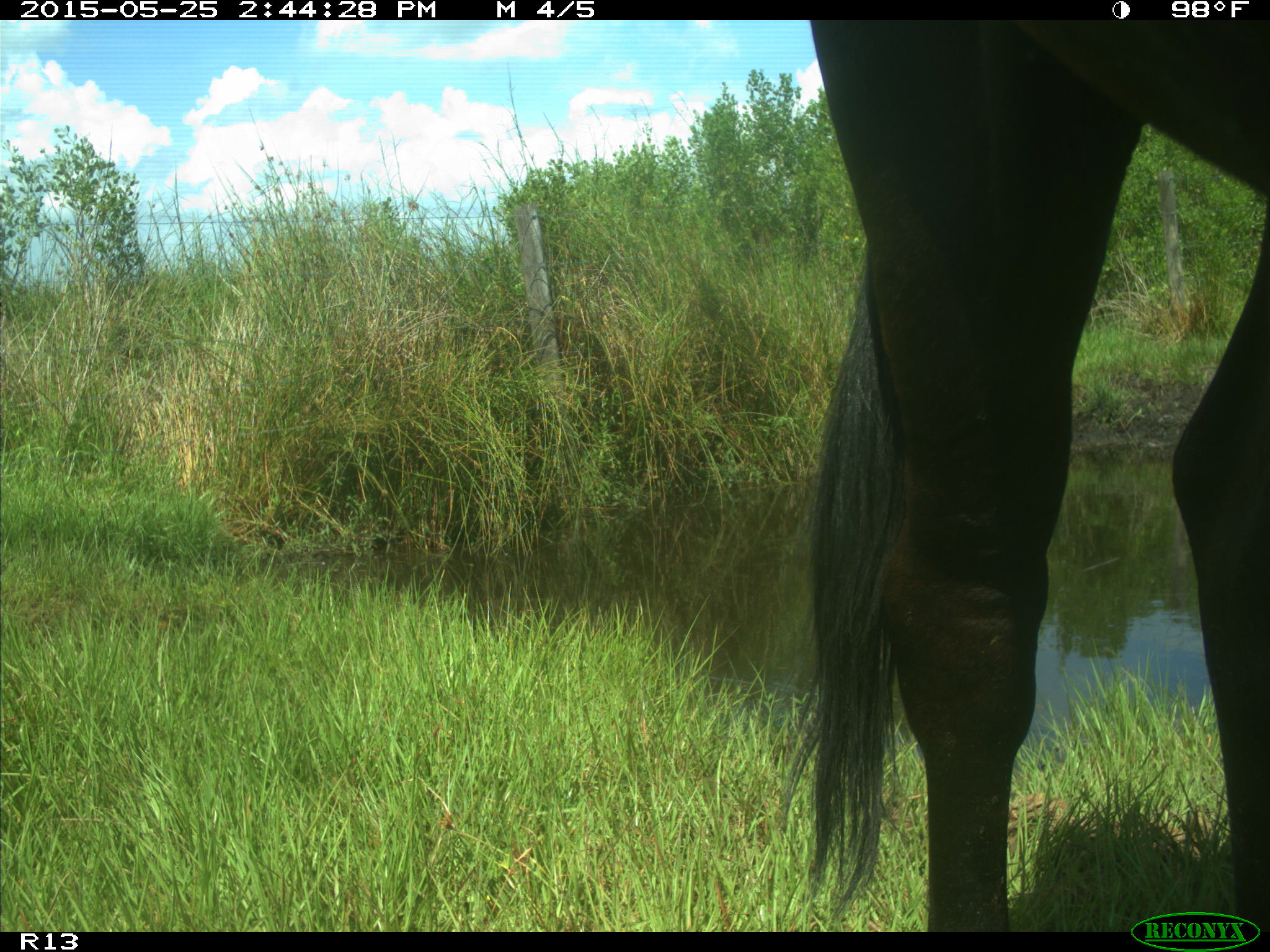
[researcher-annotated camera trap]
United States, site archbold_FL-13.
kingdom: Animalia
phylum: Chordata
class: Mammalia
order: Artiodactyla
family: Bovidae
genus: Bos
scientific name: Bos taurus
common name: domestic cow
Bos taurus (domestic cow).